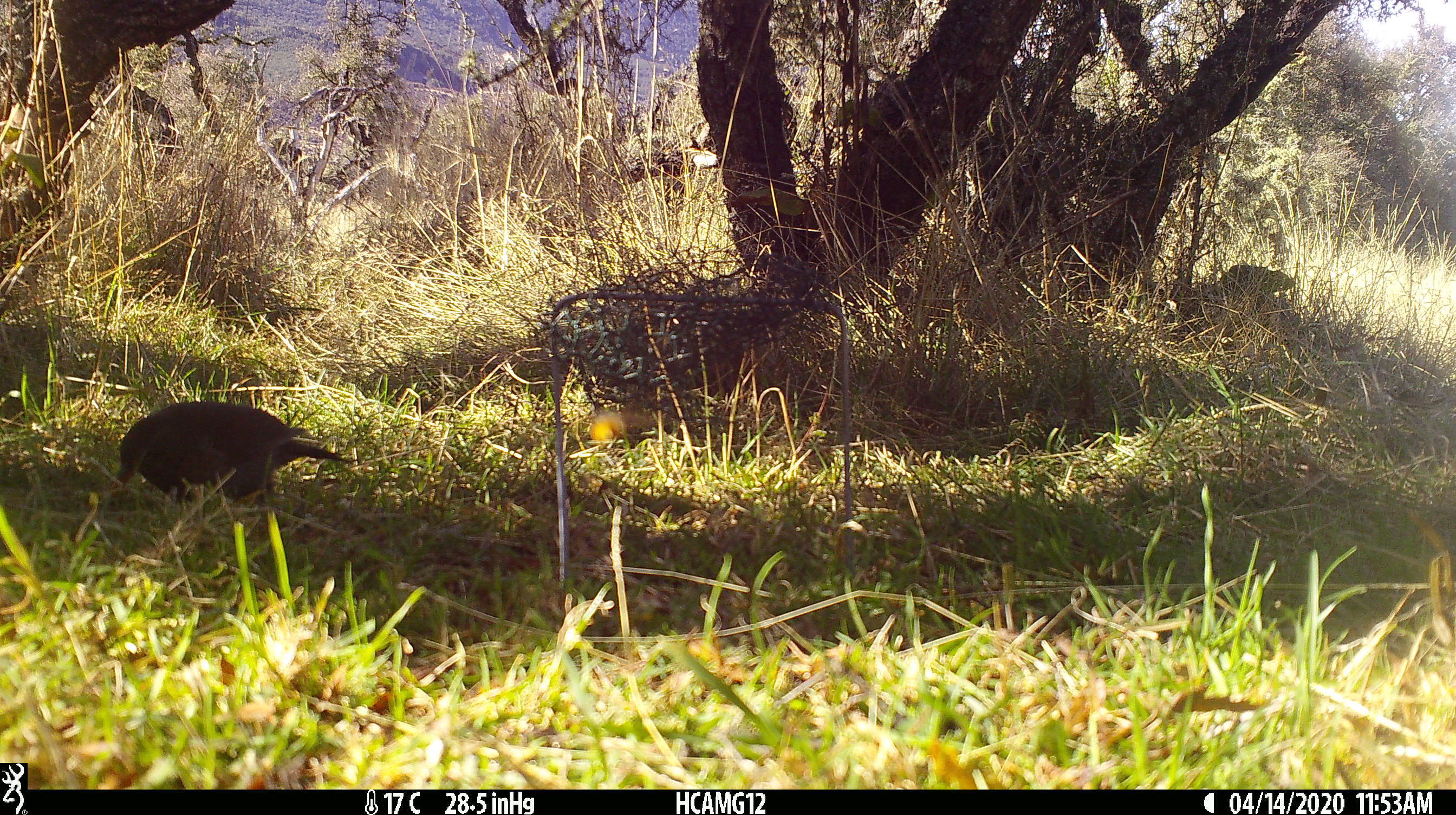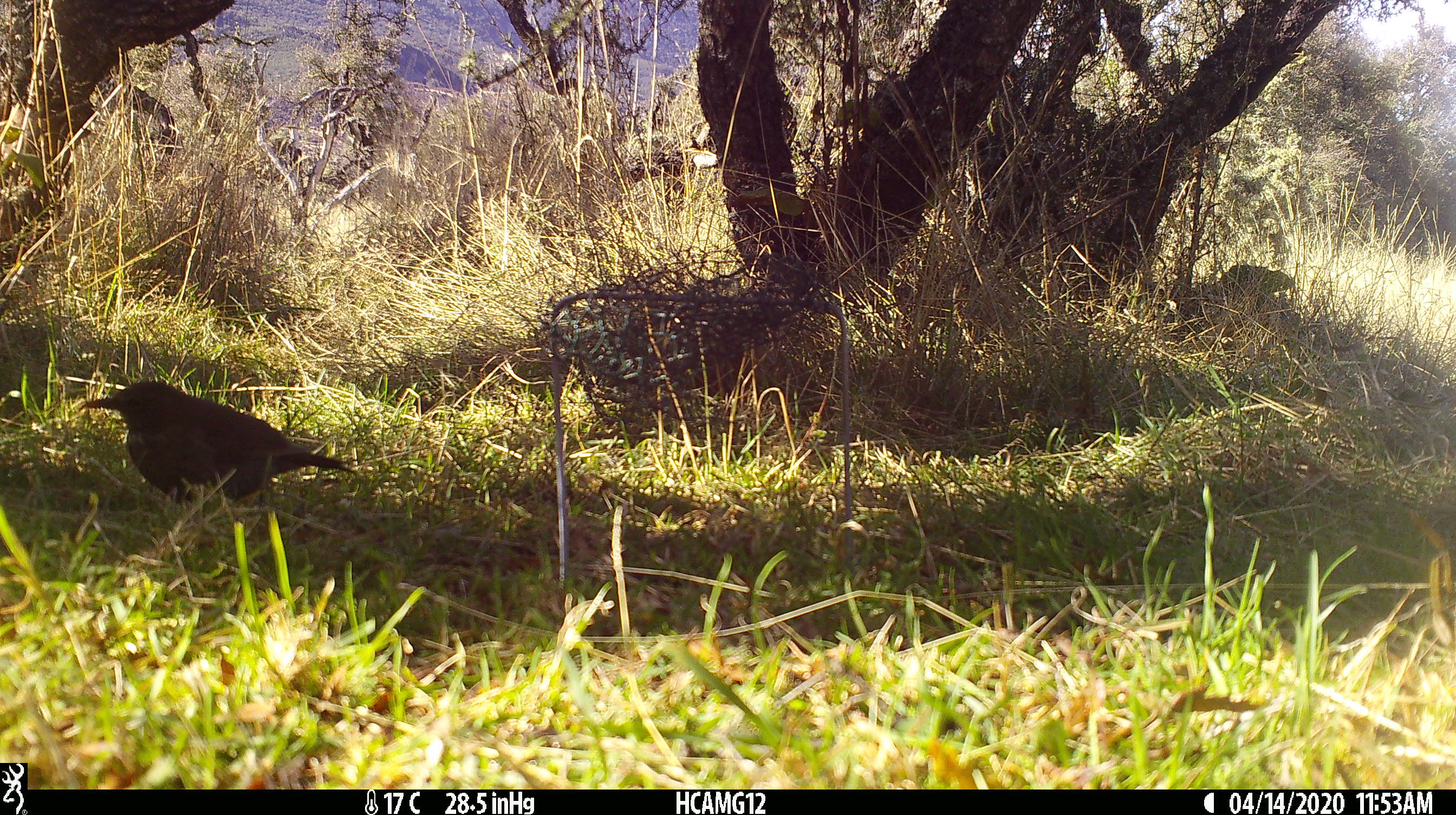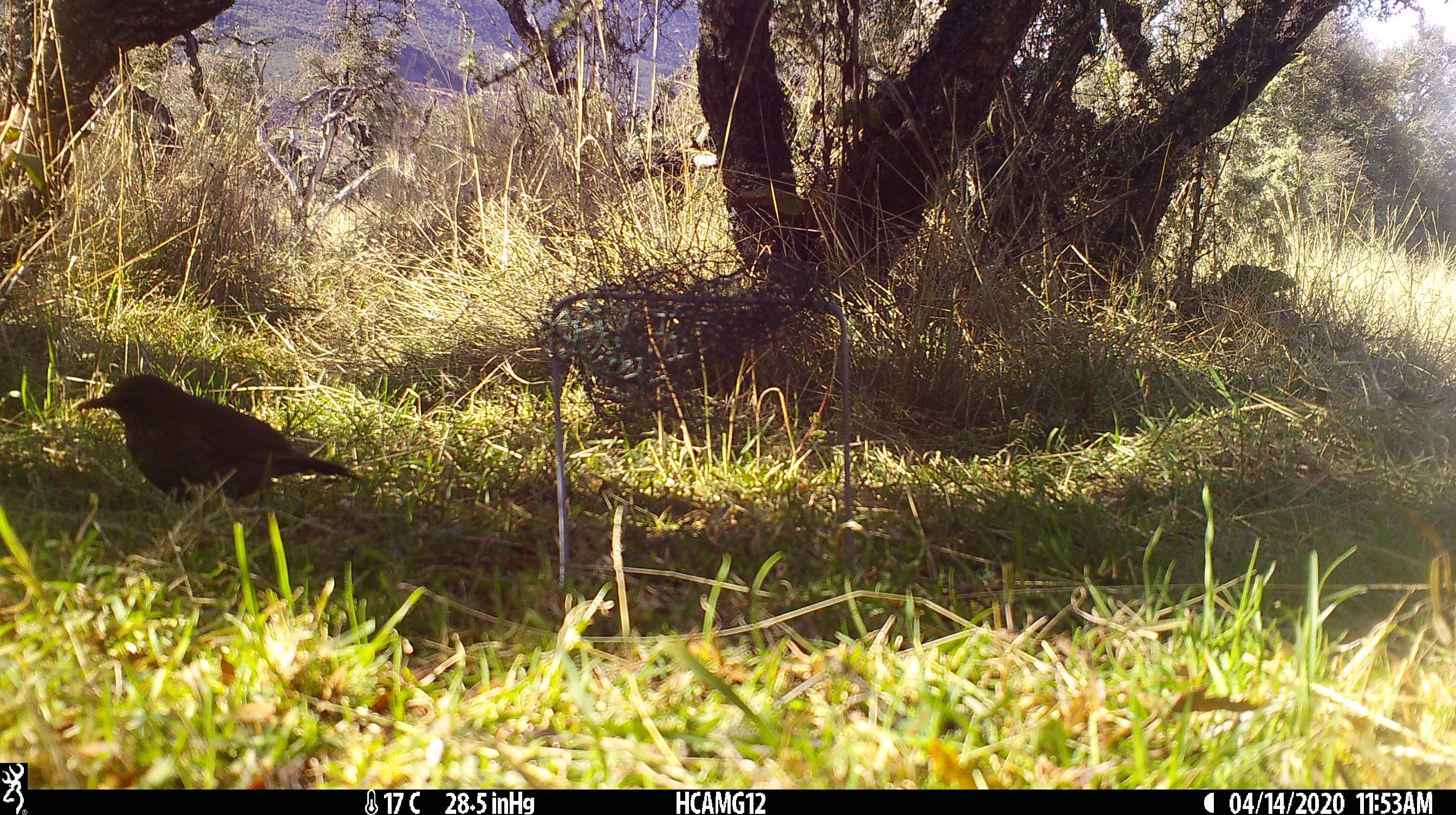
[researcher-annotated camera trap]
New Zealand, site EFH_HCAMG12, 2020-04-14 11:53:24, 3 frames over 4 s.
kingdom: Animalia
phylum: Chordata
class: Aves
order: Passeriformes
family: Turdidae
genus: Turdus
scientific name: Turdus merula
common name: eurasian blackbird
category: blackbird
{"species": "blackbird (eurasian blackbird) (Turdus merula)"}